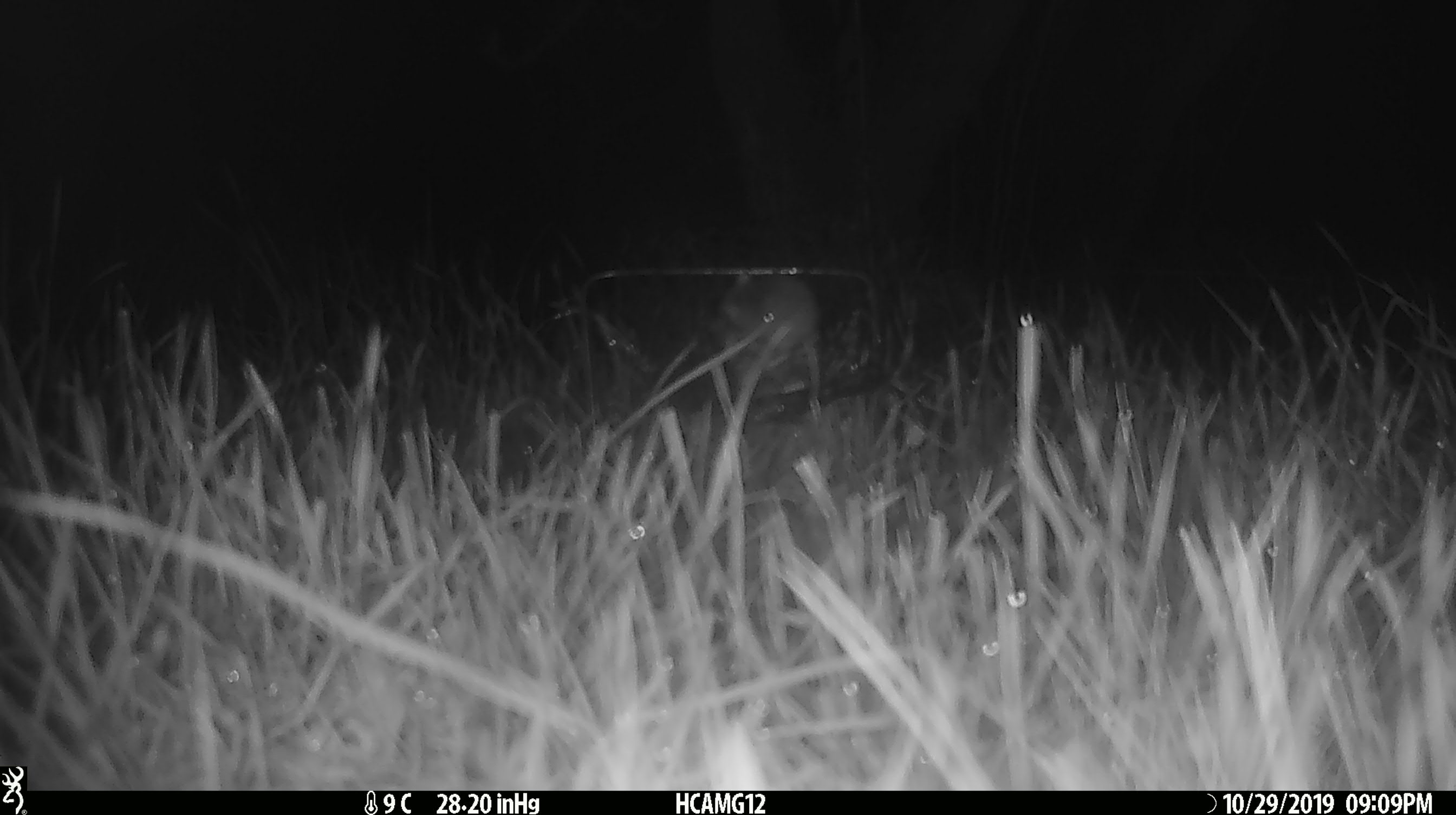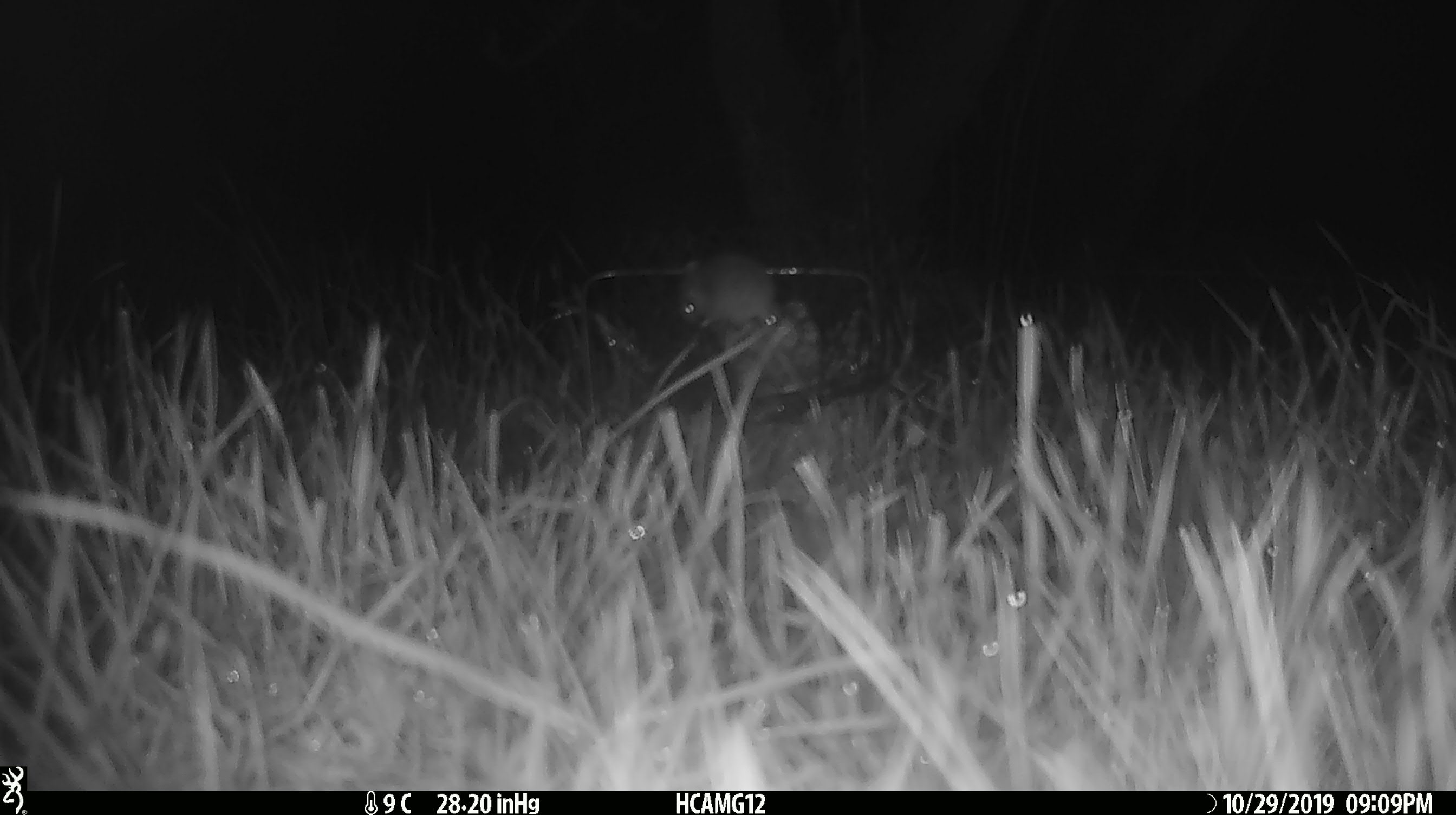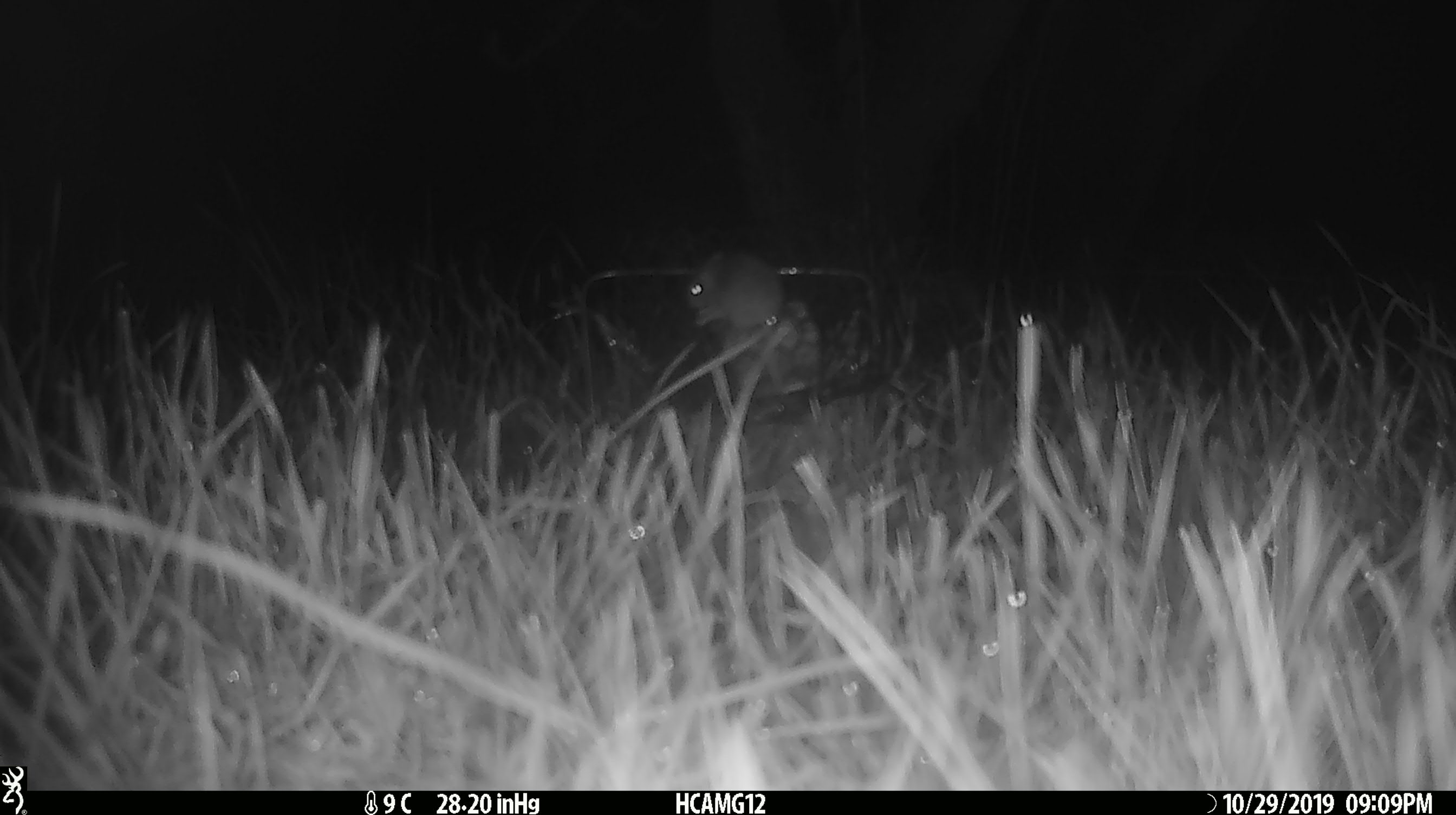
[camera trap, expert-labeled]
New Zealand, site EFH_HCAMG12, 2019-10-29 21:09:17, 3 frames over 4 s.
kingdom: Animalia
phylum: Chordata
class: Mammalia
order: Rodentia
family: Muridae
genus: Mus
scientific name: Mus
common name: mouse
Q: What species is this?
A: Mouse (Mus).